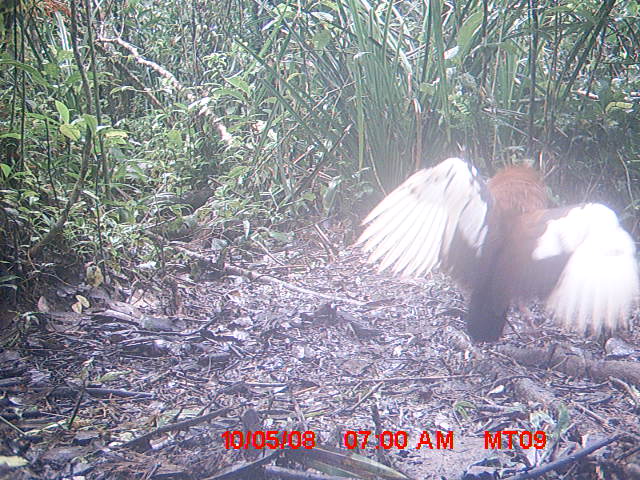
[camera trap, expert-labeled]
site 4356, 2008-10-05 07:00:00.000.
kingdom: Animalia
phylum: Chordata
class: Aves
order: Pelecaniformes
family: Threskiornithidae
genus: Lophotibis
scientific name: Lophotibis cristata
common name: madagascan ibis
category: lophotibis cristataa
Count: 2.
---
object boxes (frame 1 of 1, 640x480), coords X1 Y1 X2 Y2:
lophotibis cristataa: 350 155 636 348